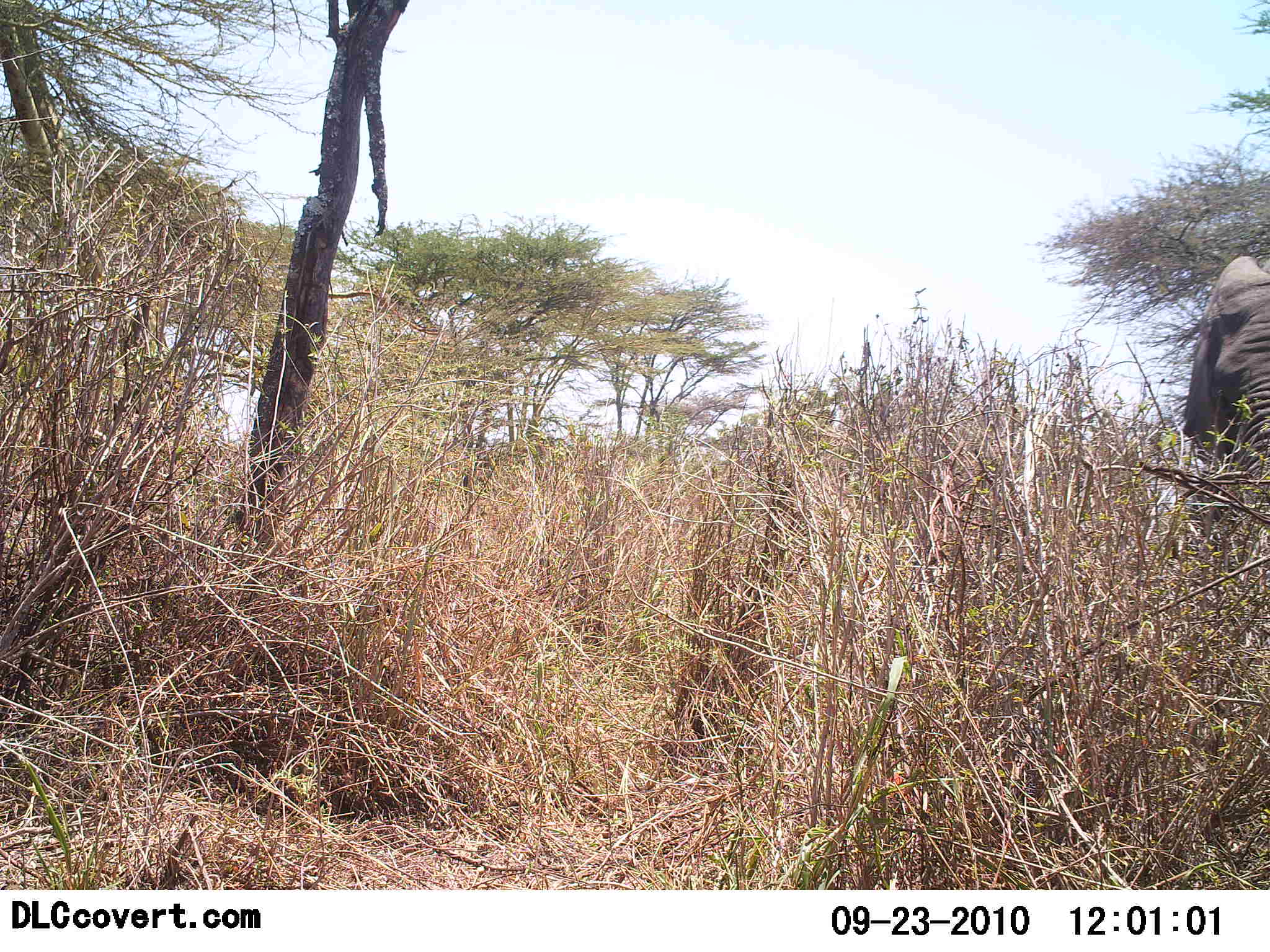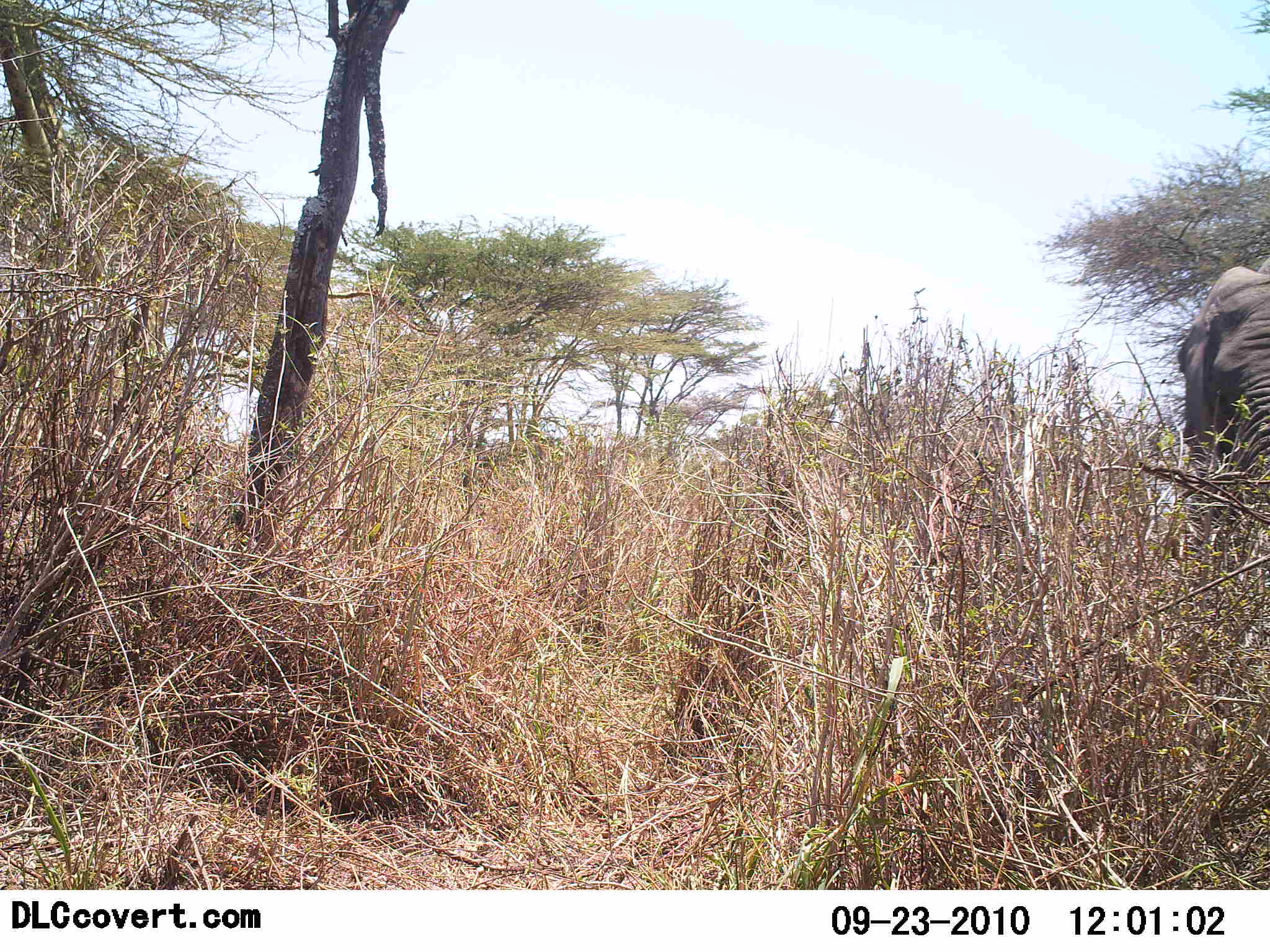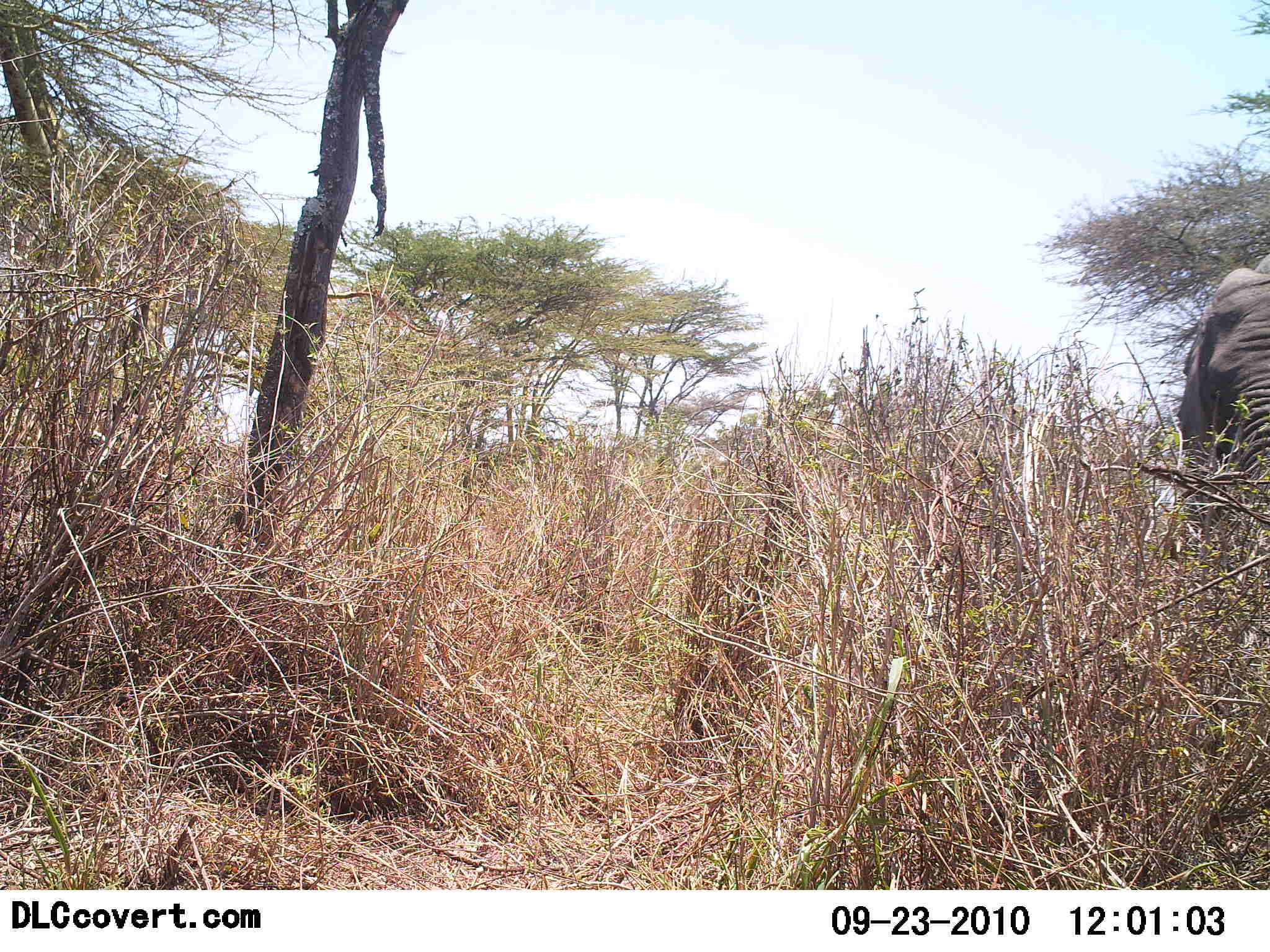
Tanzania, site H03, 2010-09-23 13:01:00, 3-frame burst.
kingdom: Animalia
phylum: Chordata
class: Mammalia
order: Proboscidea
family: Elephantidae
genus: Loxodonta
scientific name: Loxodonta africana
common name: african bush elephant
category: elephant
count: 1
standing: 82%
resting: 0%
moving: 18%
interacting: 0%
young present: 0%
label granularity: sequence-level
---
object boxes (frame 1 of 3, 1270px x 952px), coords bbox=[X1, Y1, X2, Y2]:
animal: bbox=[1179, 254, 1270, 496]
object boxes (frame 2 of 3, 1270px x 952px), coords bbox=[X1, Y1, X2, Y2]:
animal: bbox=[1176, 256, 1270, 509]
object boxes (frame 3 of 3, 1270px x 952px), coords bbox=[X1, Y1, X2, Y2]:
animal: bbox=[1175, 254, 1270, 487]